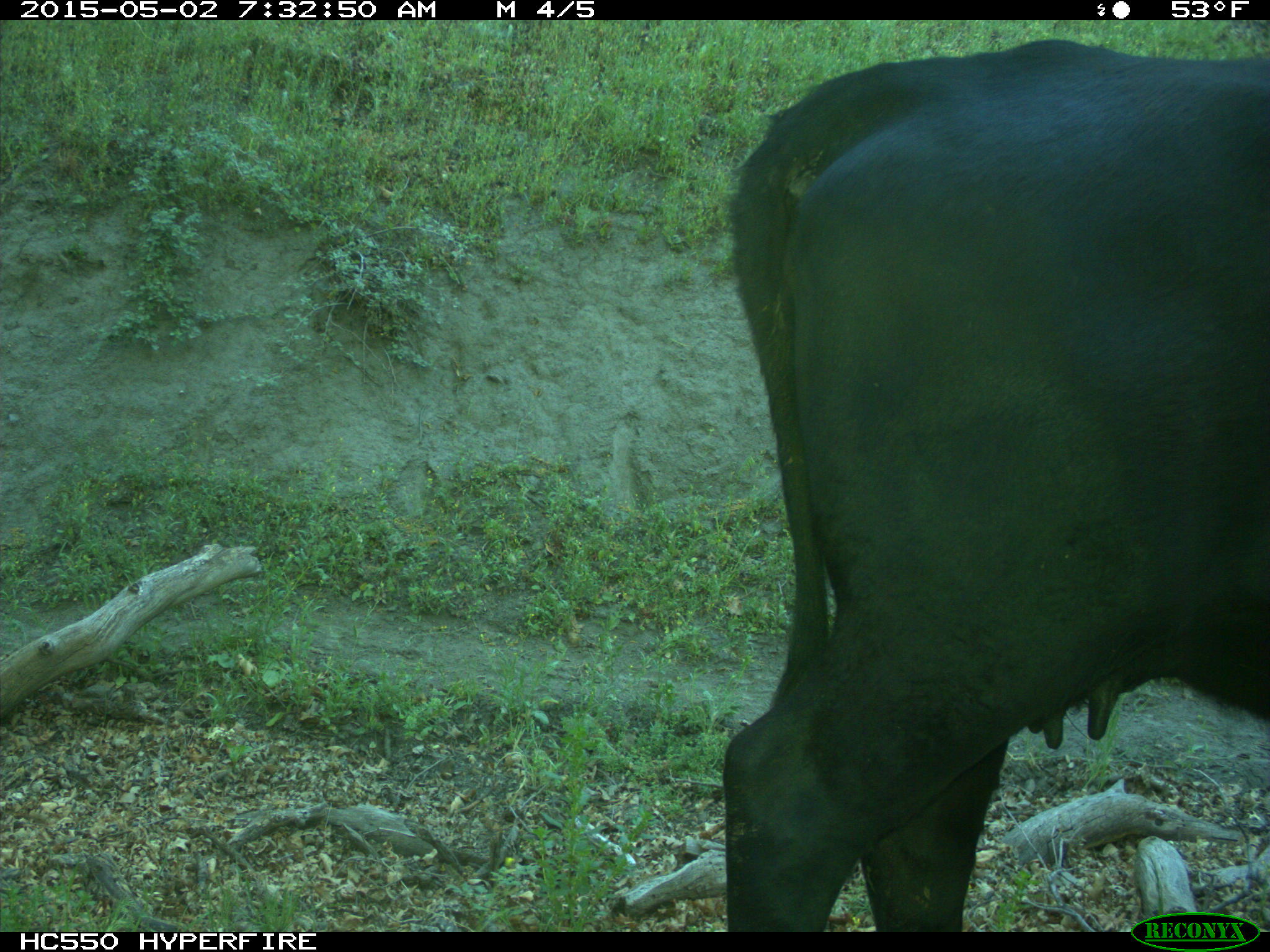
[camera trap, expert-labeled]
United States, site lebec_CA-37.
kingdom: Animalia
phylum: Chordata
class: Mammalia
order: Artiodactyla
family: Bovidae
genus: Bos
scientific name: Bos taurus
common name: domestic cow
Bos taurus (domestic cow).